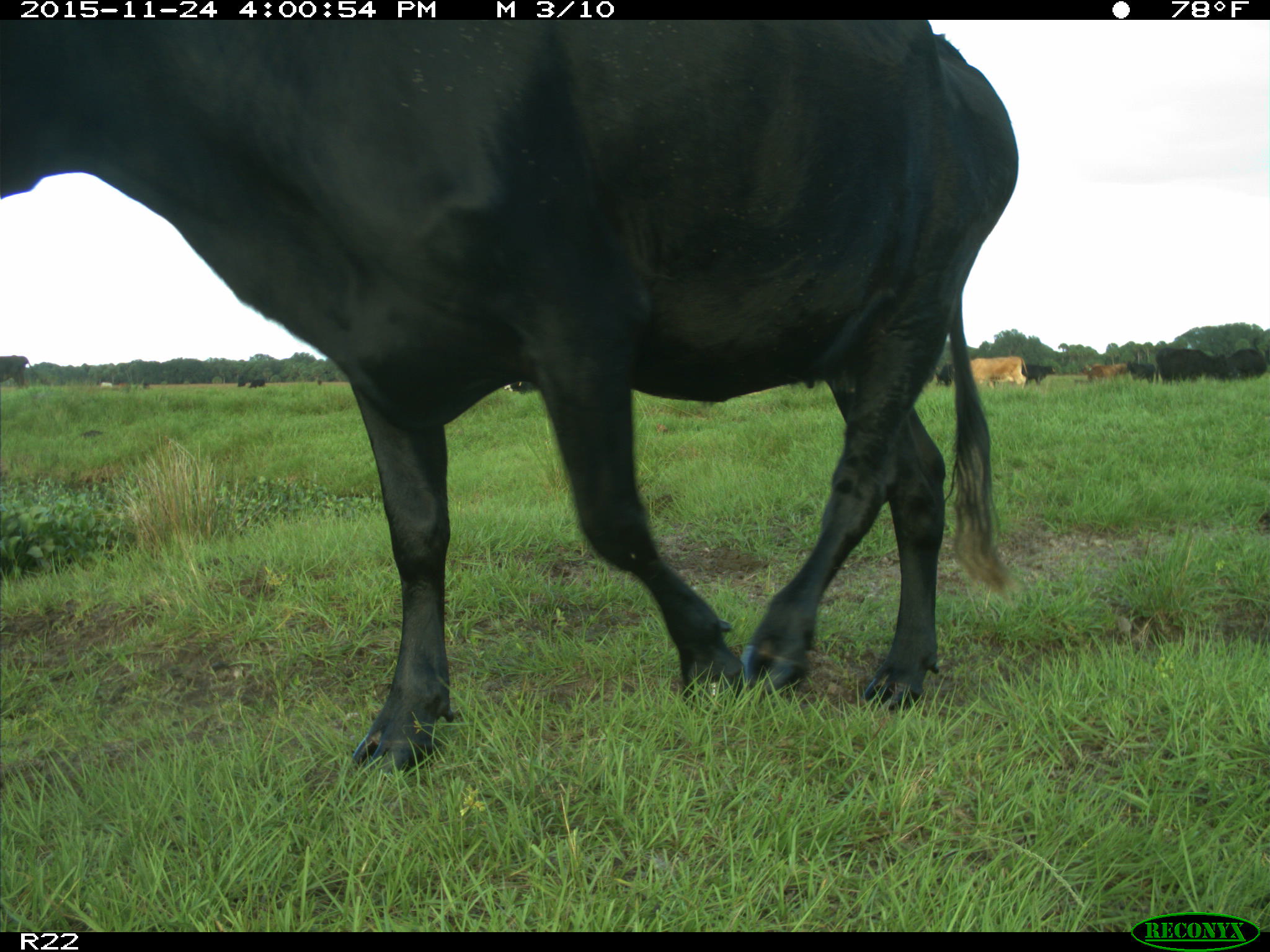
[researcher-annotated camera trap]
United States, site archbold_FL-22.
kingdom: Animalia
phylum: Chordata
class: Mammalia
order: Artiodactyla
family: Bovidae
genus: Bos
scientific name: Bos taurus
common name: domestic cow